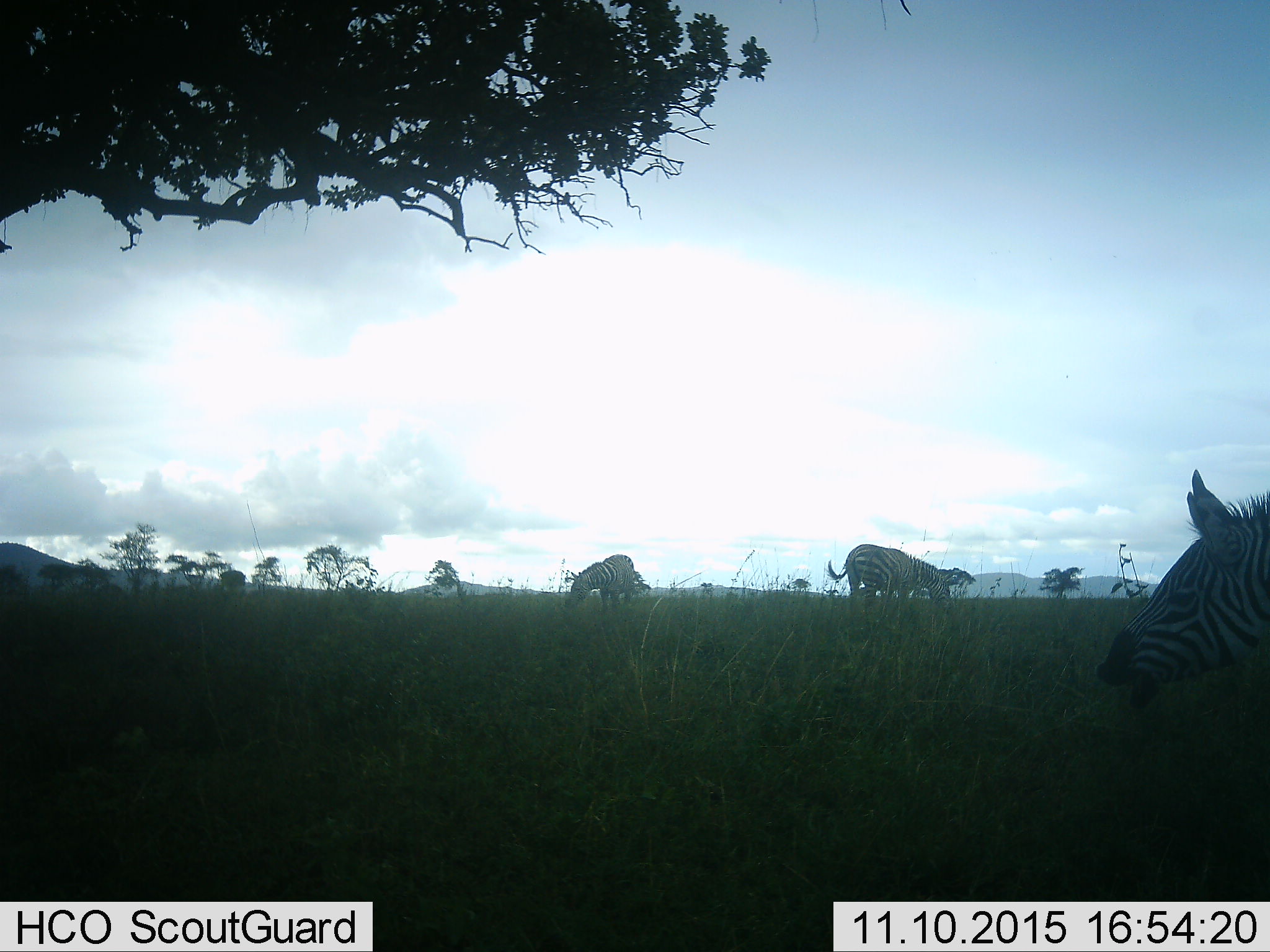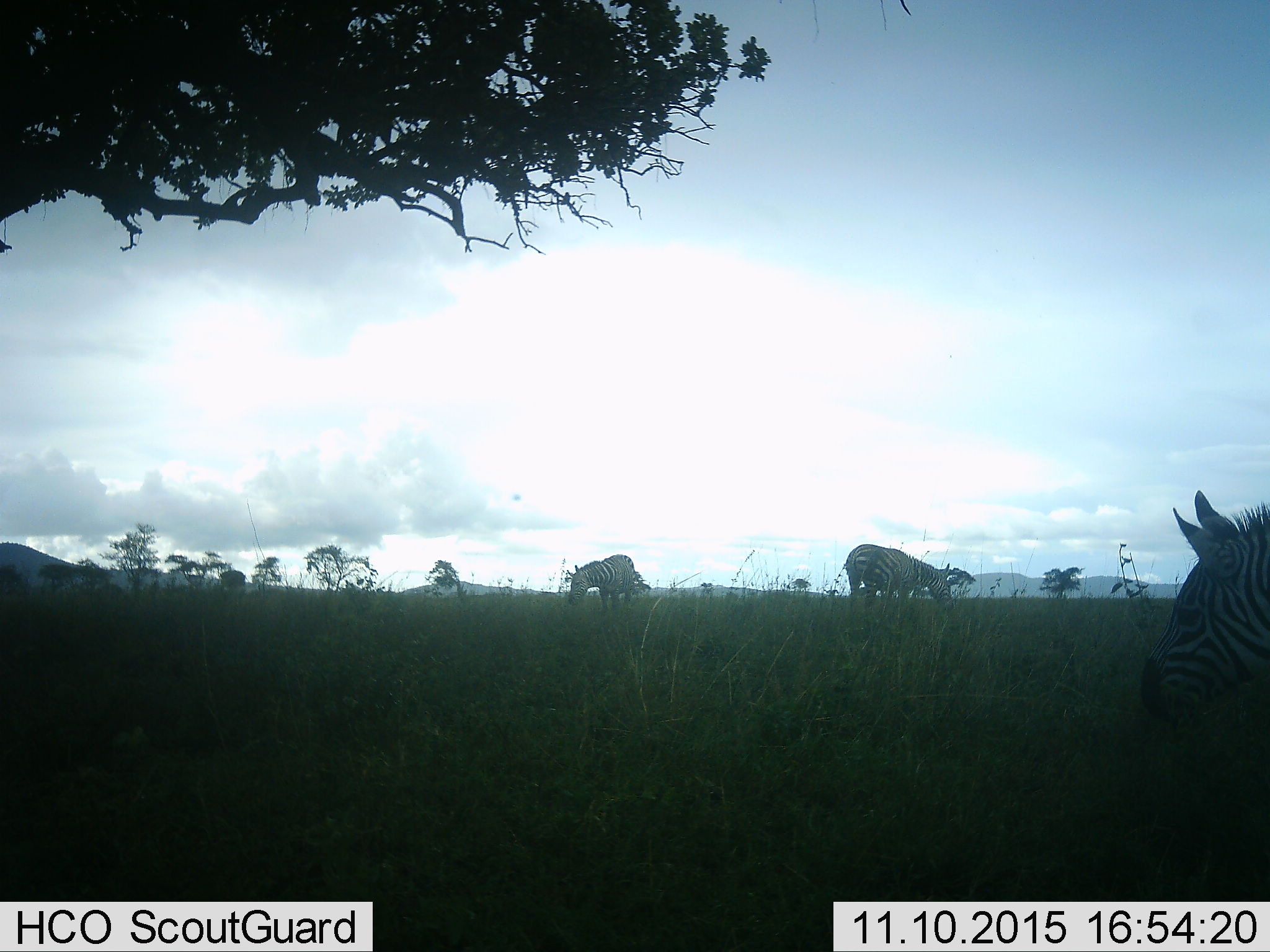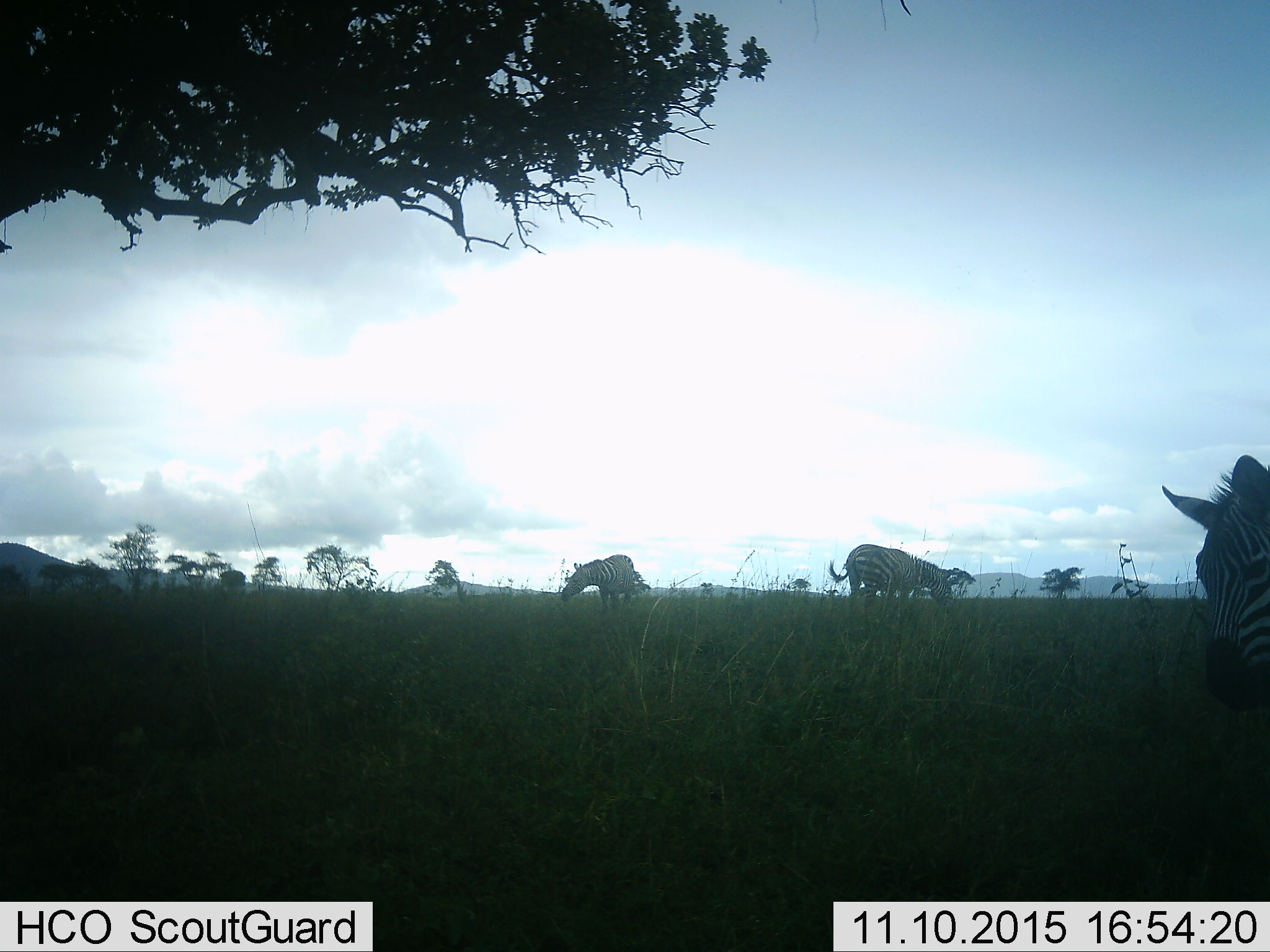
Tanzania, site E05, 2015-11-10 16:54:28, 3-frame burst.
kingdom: Animalia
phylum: Chordata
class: Mammalia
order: Perissodactyla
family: Equidae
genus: Equus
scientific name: Equus quagga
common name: plains zebra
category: zebra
Zebra (plains zebra) (Equus quagga), count 3. Behavior (volunteer vote fractions): standing 59%, resting 0%, moving 12%, interacting 0%. Young present (vote fraction): 0%. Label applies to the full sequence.